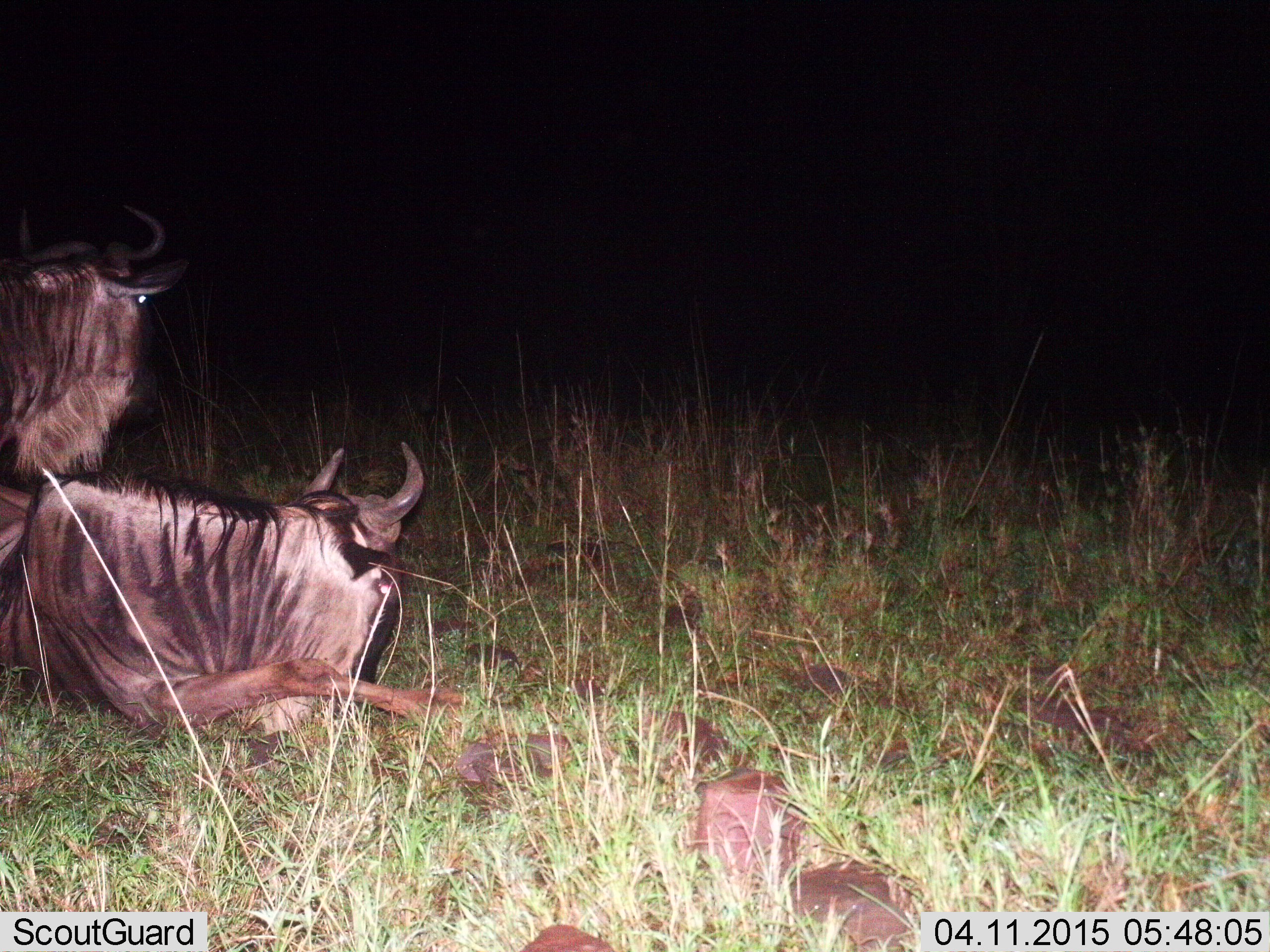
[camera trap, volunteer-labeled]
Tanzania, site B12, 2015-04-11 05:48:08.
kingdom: Animalia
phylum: Chordata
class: Mammalia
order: Artiodactyla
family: Bovidae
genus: Connochaetes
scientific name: Connochaetes taurinus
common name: blue wildebeest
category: wildebeest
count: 2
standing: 50%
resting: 100%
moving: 0%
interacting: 0%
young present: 0%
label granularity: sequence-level